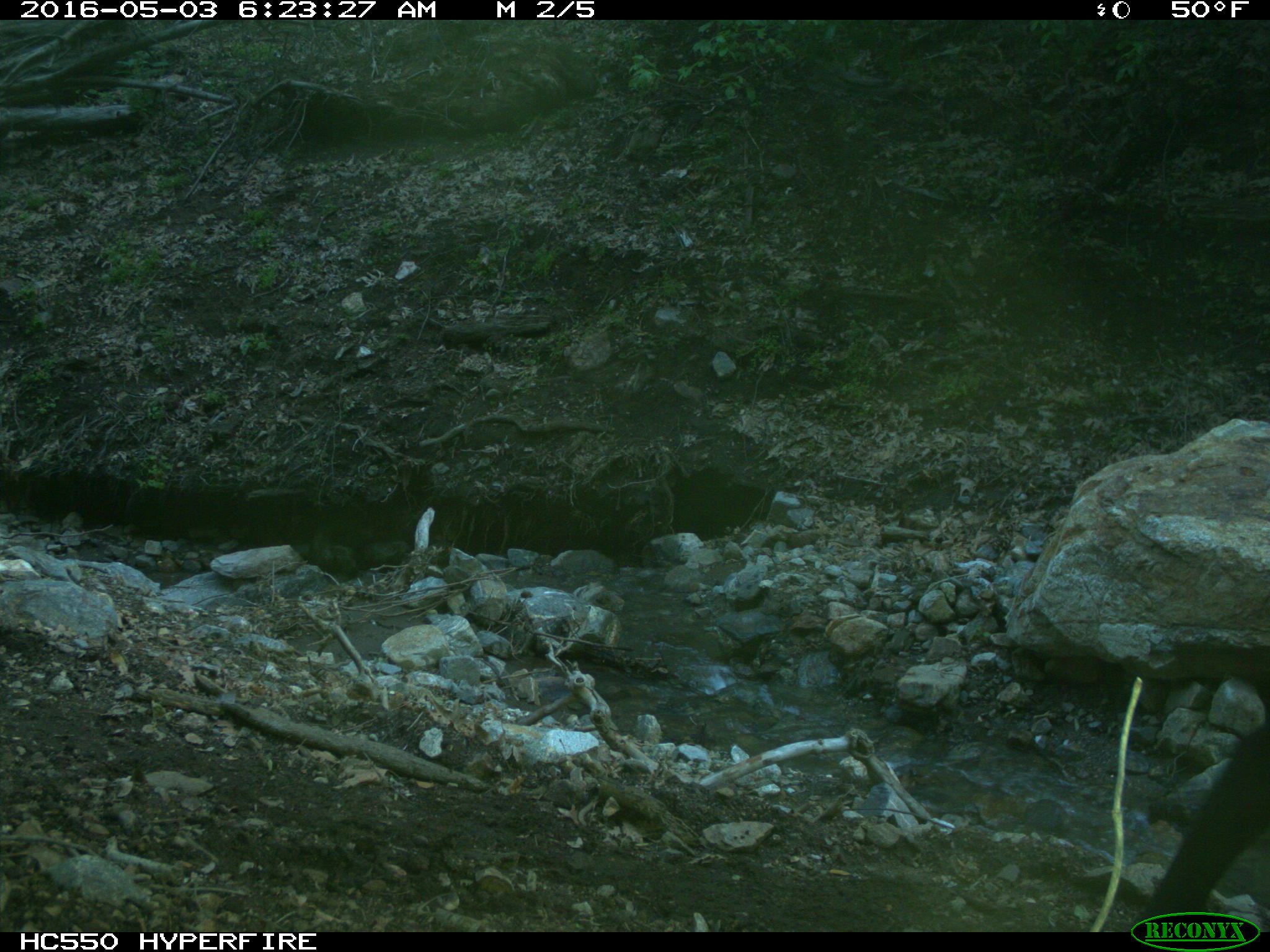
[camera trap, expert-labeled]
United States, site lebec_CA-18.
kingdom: Animalia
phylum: Chordata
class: Mammalia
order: Artiodactyla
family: Bovidae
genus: Bos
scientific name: Bos taurus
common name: domestic cow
Bos taurus (domestic cow).